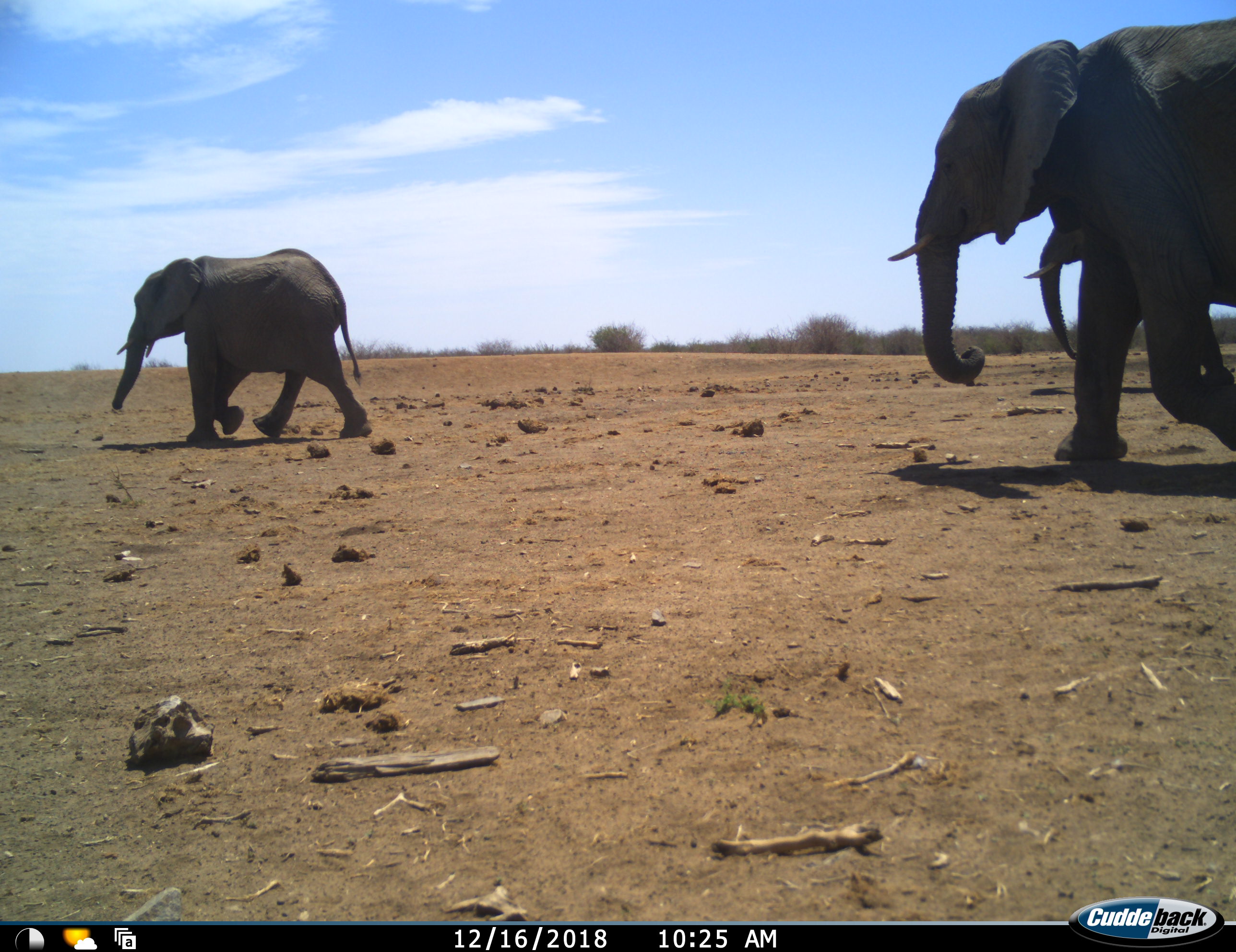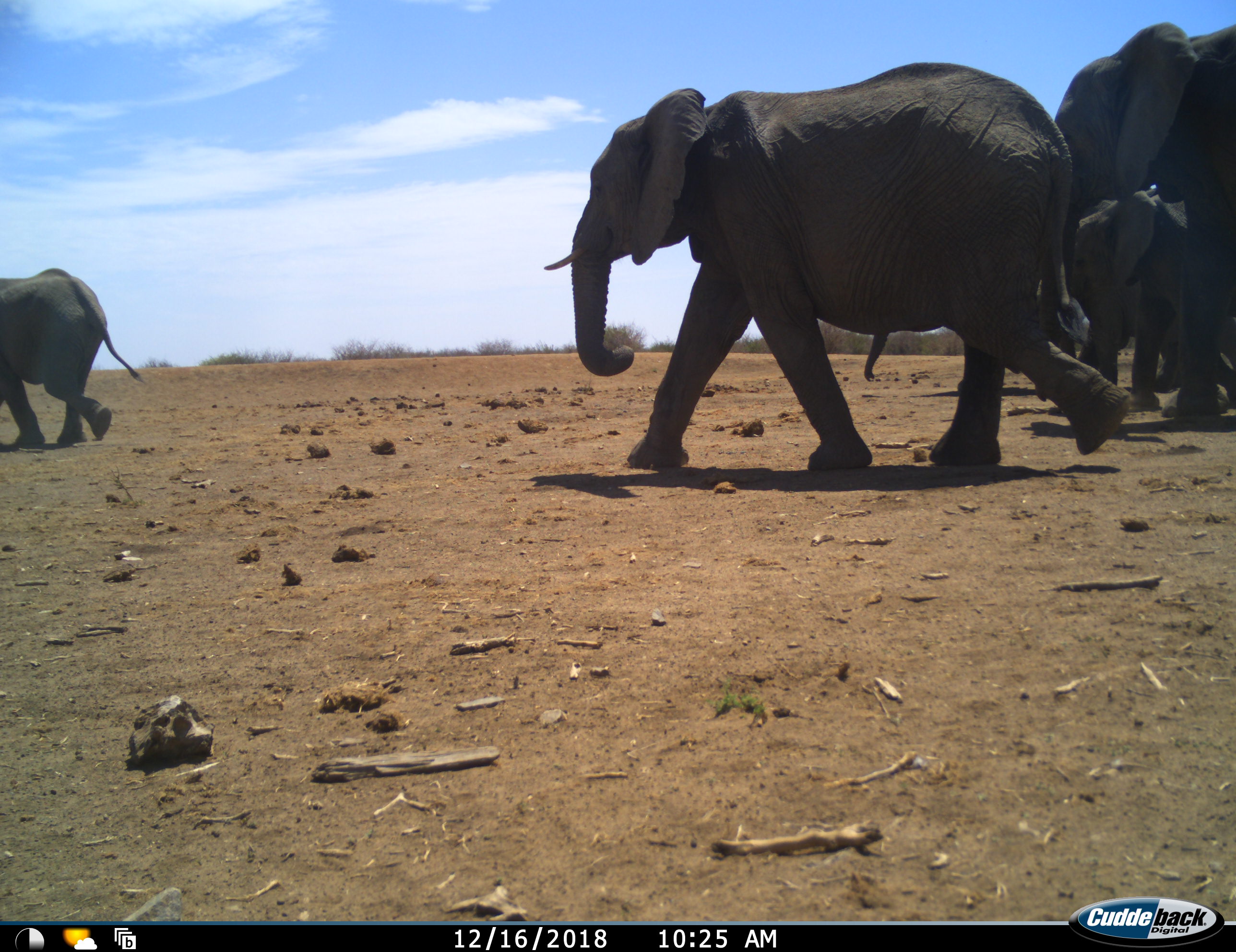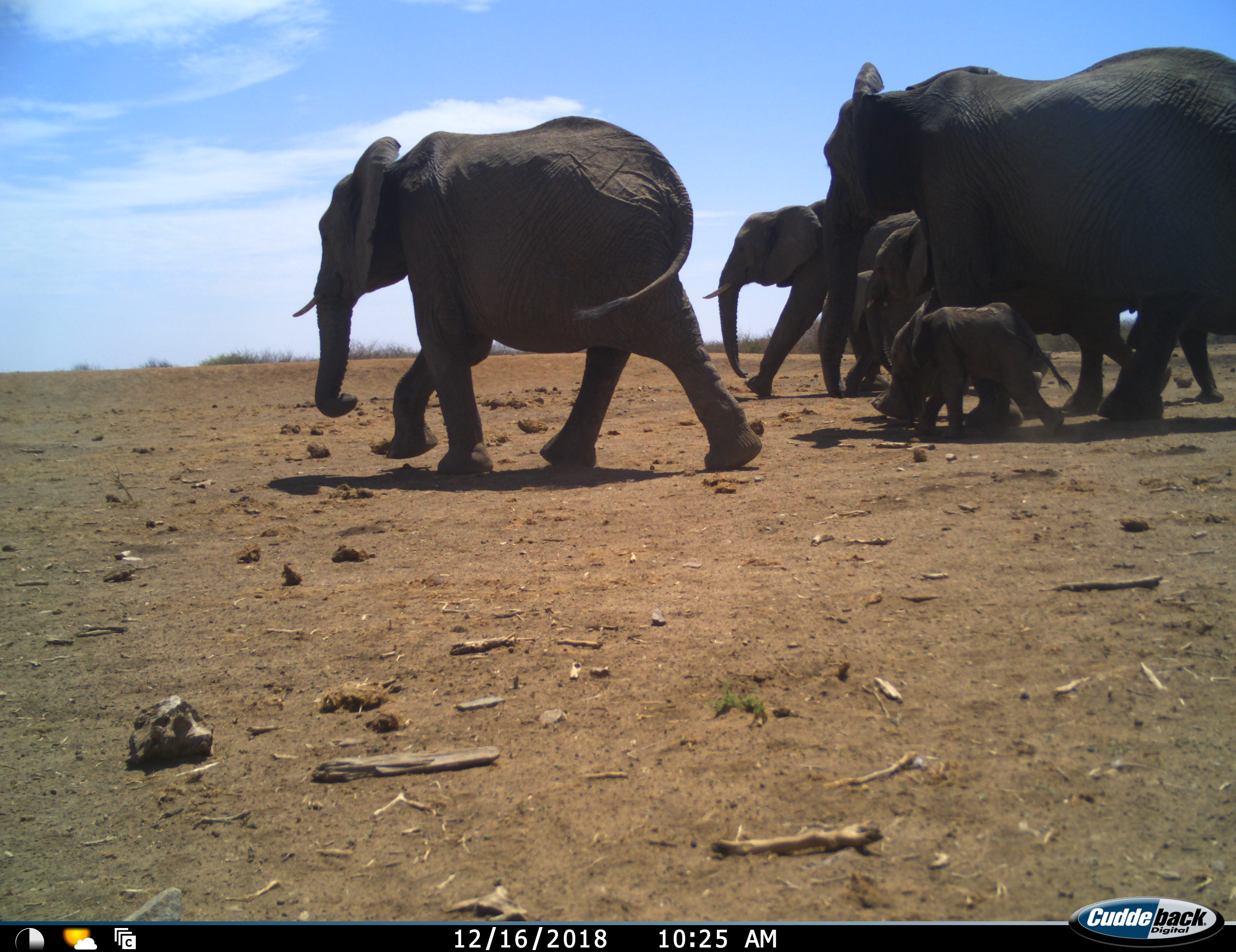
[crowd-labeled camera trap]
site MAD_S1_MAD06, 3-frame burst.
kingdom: Animalia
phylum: Chordata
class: Mammalia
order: Proboscidea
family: Elephantidae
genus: Loxodonta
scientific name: Loxodonta africana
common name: african bush elephant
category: elephant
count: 7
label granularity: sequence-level